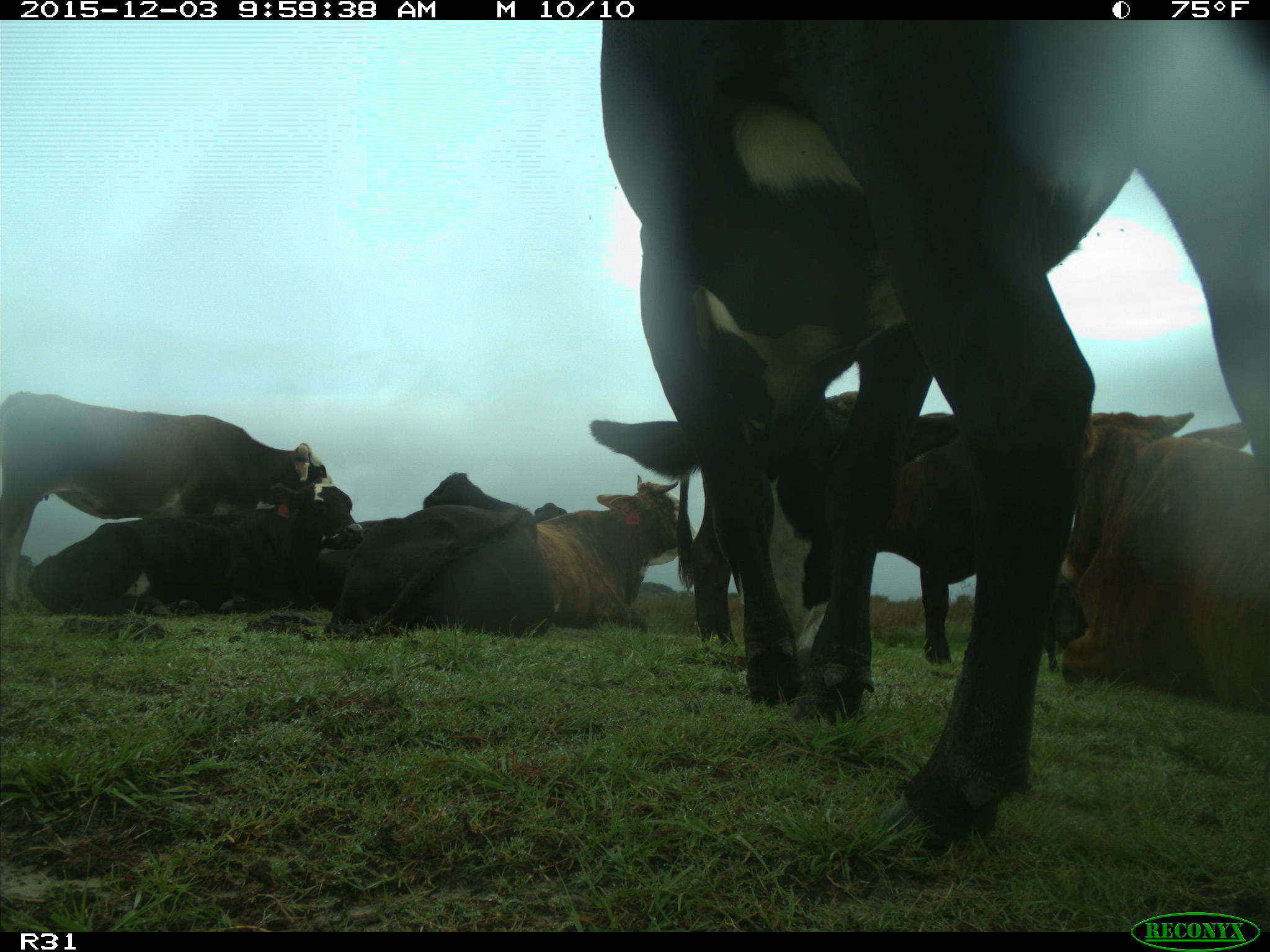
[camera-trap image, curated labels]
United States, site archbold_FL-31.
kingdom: Animalia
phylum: Chordata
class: Mammalia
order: Artiodactyla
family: Bovidae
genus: Bos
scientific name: Bos taurus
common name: domestic cow